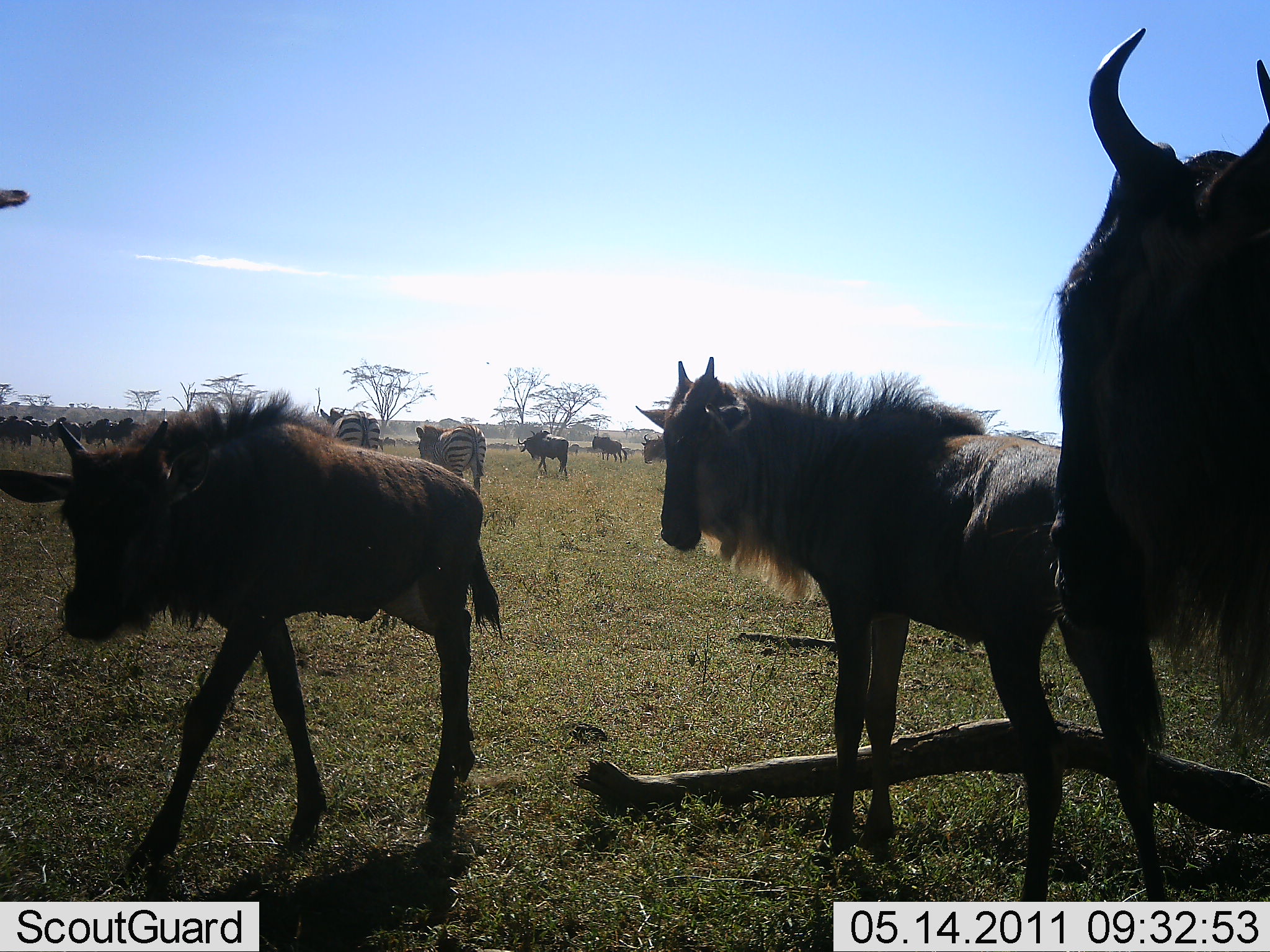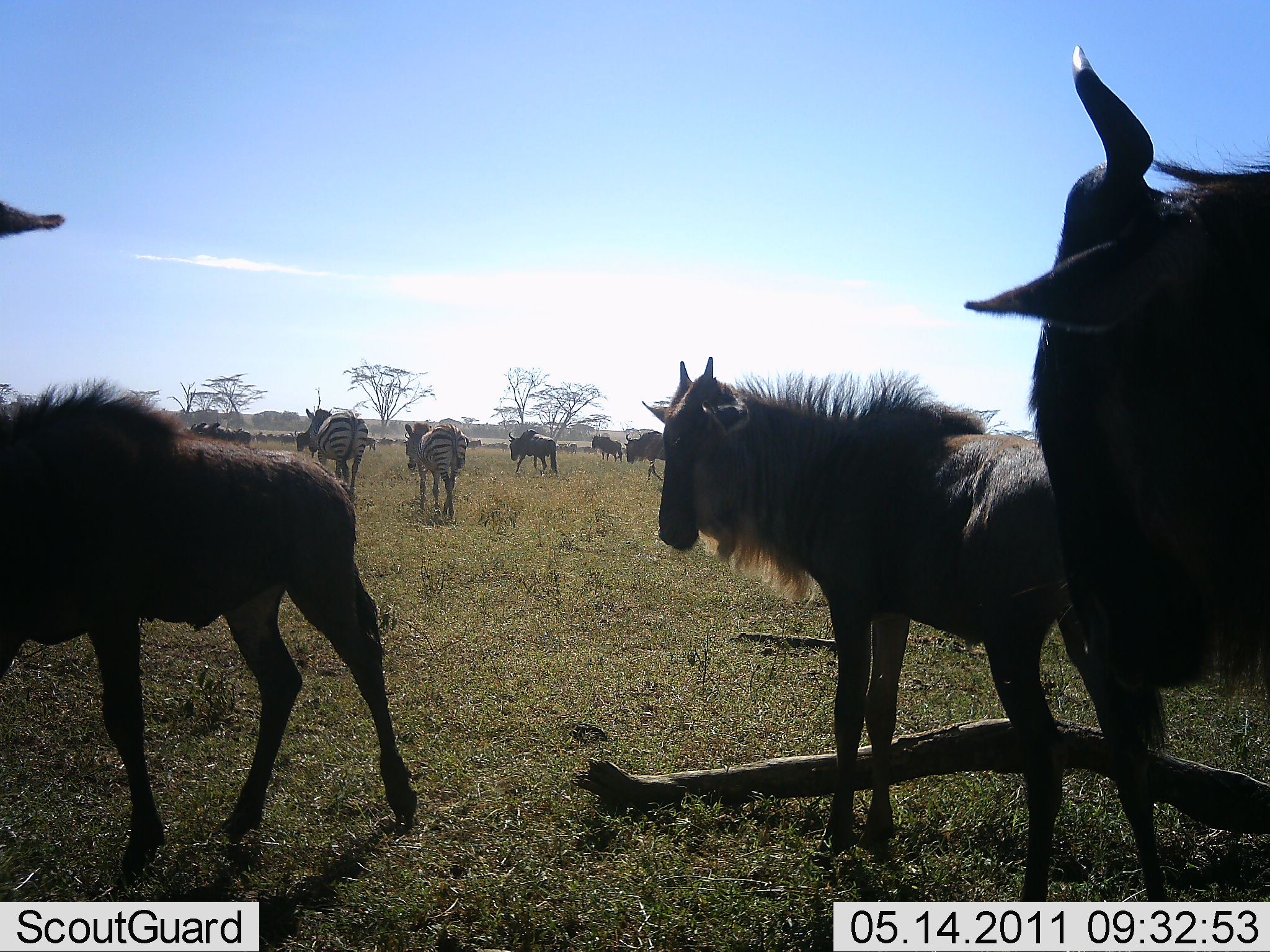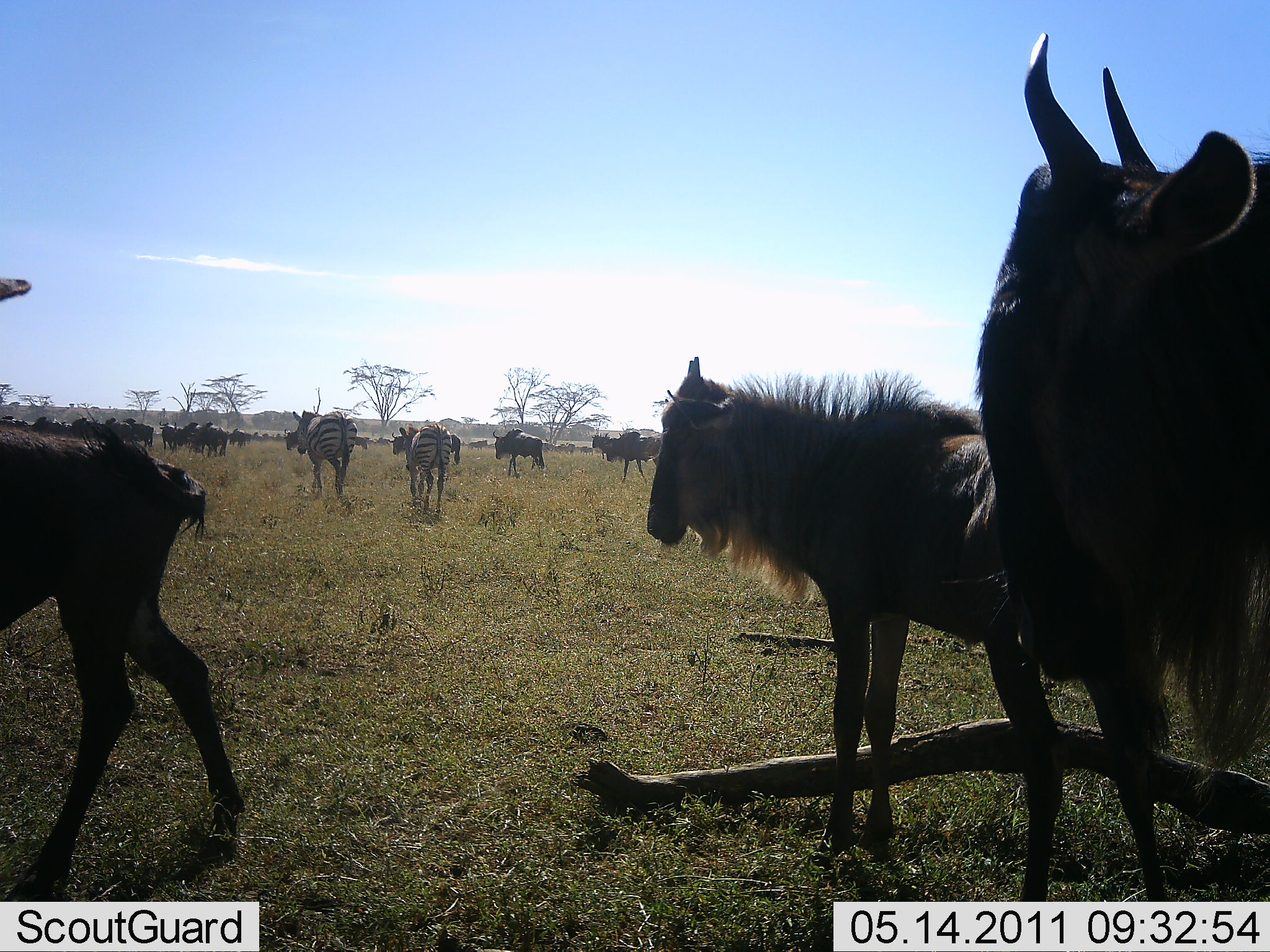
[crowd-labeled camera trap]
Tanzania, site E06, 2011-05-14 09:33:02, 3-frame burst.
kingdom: Animalia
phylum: Chordata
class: Mammalia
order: Artiodactyla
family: Bovidae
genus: Connochaetes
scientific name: Connochaetes taurinus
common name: blue wildebeest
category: wildebeest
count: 8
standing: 76%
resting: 0%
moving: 71%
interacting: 0%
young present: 29%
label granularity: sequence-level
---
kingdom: Animalia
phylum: Chordata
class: Mammalia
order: Perissodactyla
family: Equidae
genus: Equus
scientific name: Equus quagga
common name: plains zebra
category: zebra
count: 2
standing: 33%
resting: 0%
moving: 67%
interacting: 0%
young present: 0%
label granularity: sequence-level